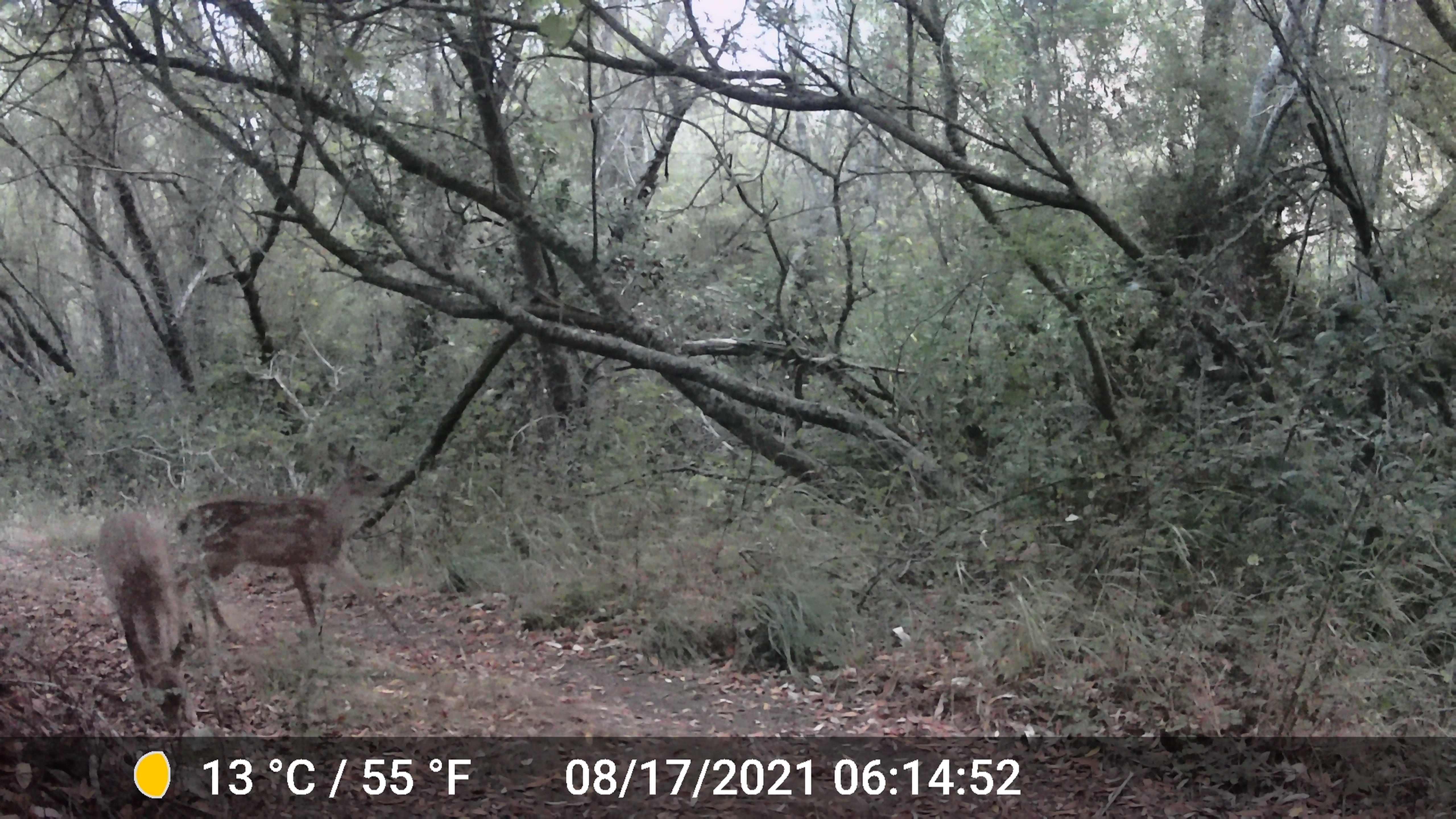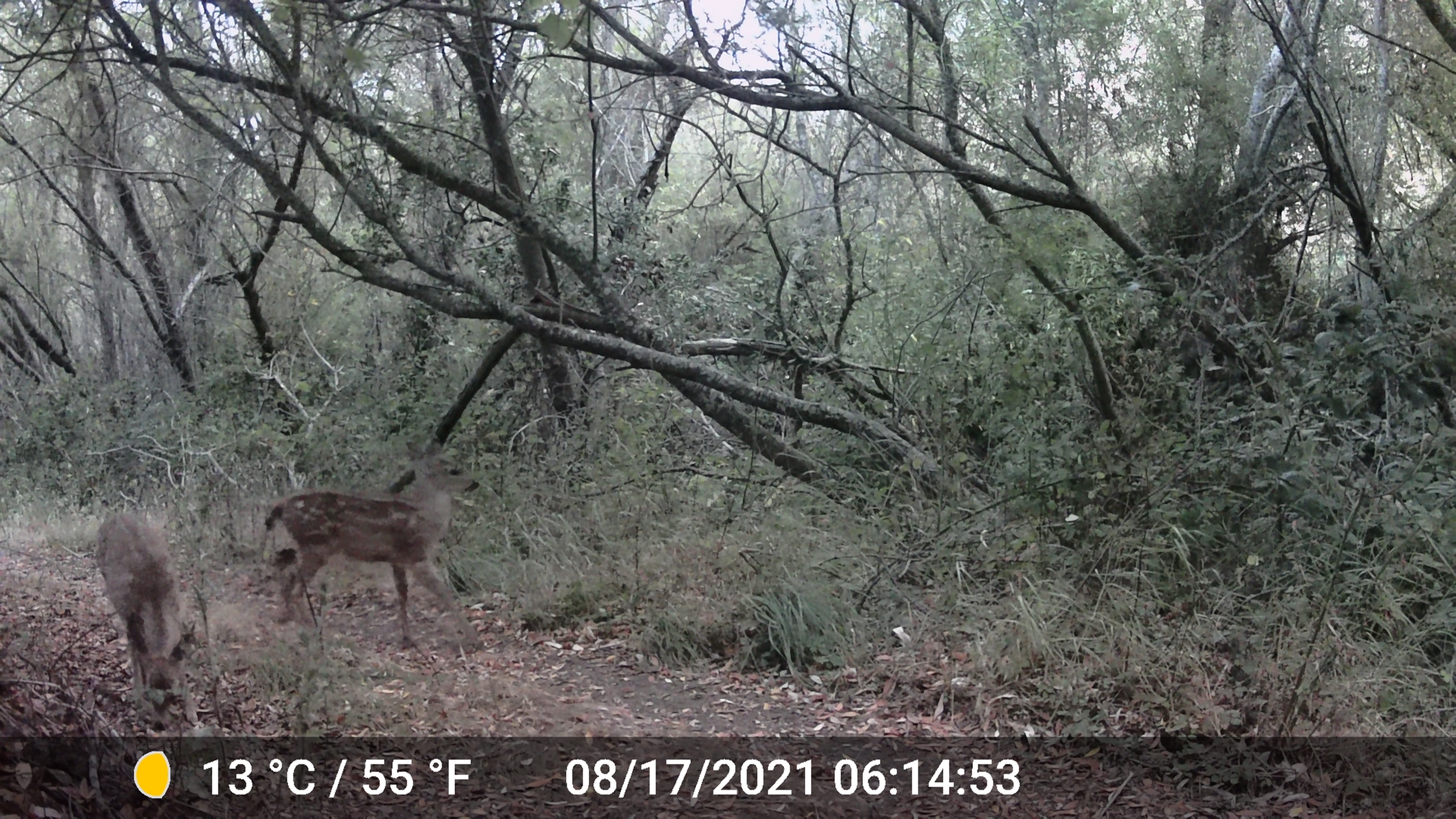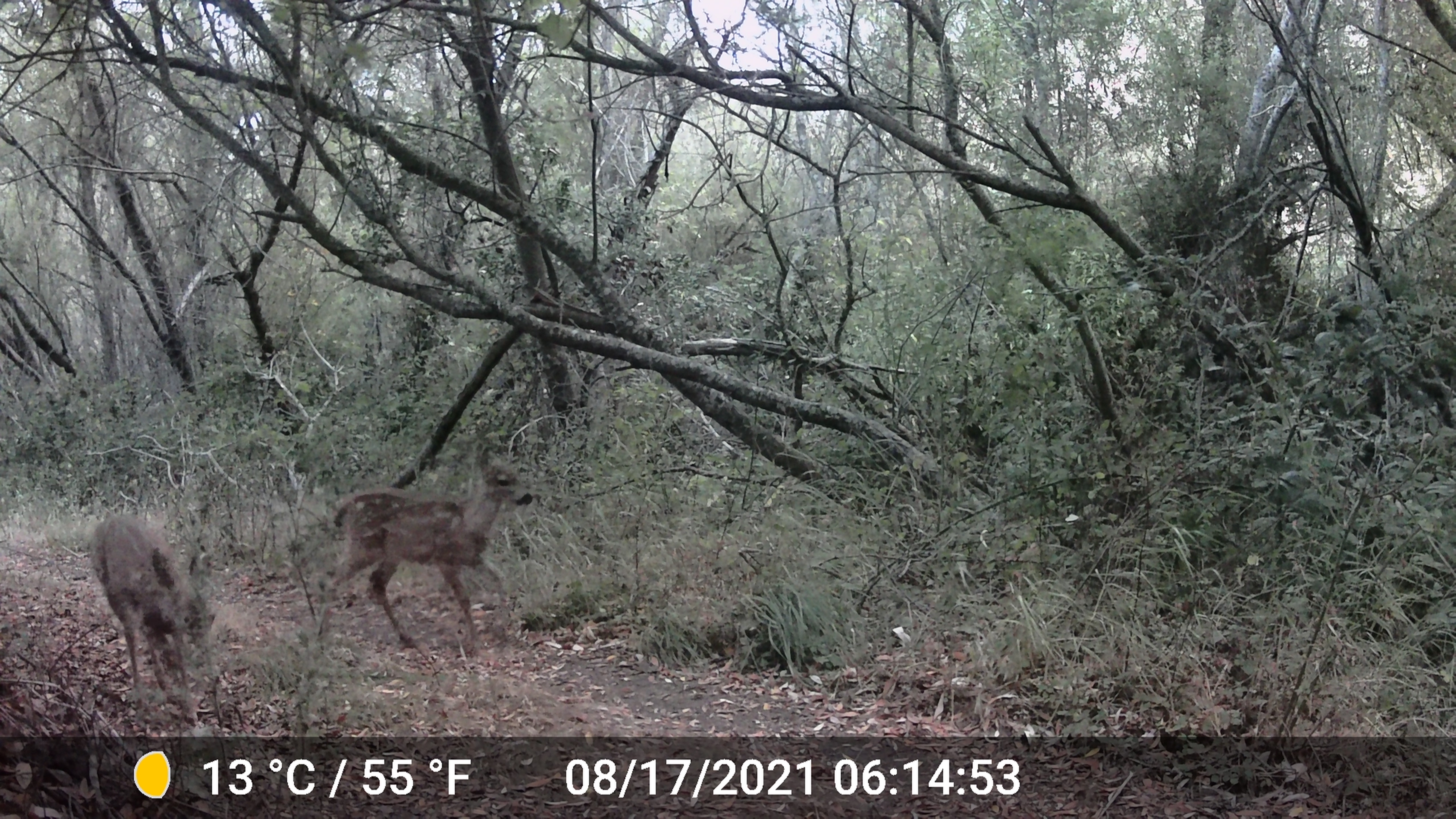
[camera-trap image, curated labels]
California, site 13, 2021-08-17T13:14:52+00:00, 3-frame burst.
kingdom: Animalia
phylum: Chordata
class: Mammalia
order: Artiodactyla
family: Cervidae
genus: Odocoileus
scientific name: Odocoileus hemionus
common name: mule deer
Mule deer (Odocoileus hemionus).